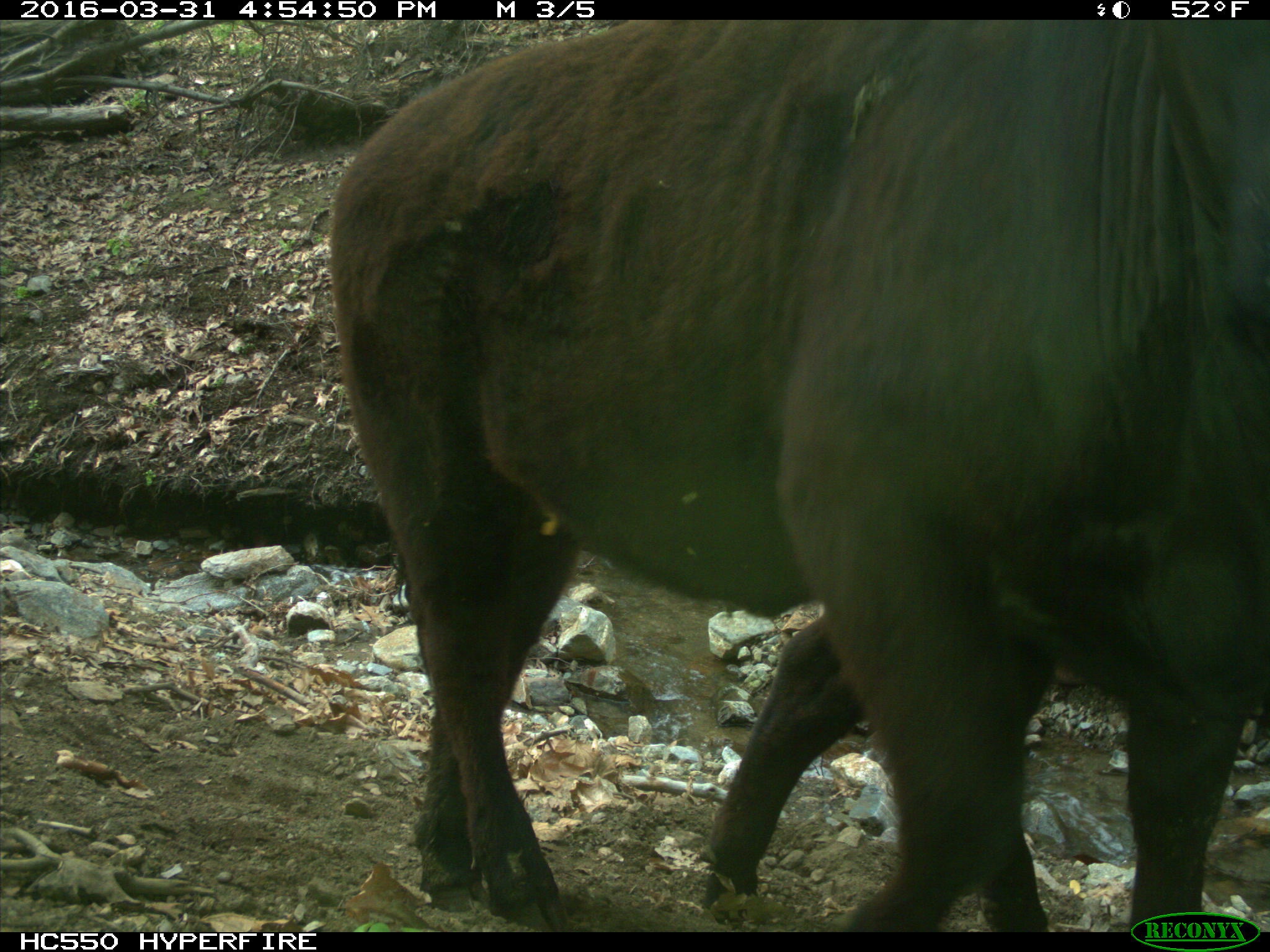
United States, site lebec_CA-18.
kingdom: Animalia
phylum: Chordata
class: Mammalia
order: Artiodactyla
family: Bovidae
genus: Bos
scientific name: Bos taurus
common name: domestic cow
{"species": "Bos taurus (domestic cow)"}